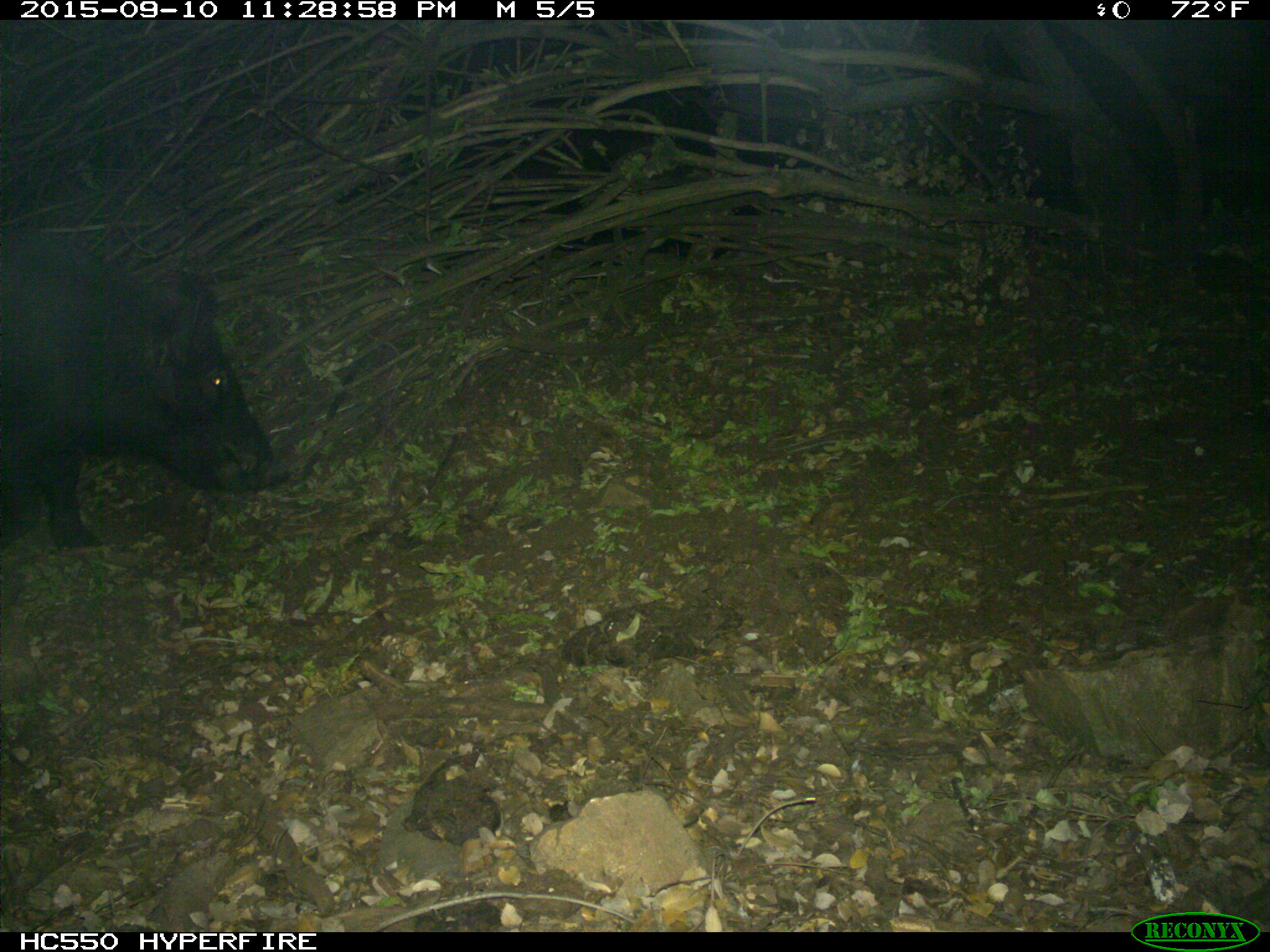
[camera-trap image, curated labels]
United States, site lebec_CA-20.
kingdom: Animalia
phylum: Chordata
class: Mammalia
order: Artiodactyla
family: Suidae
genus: Sus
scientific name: Sus scrofa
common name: wild boar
Sus scrofa (wild boar).